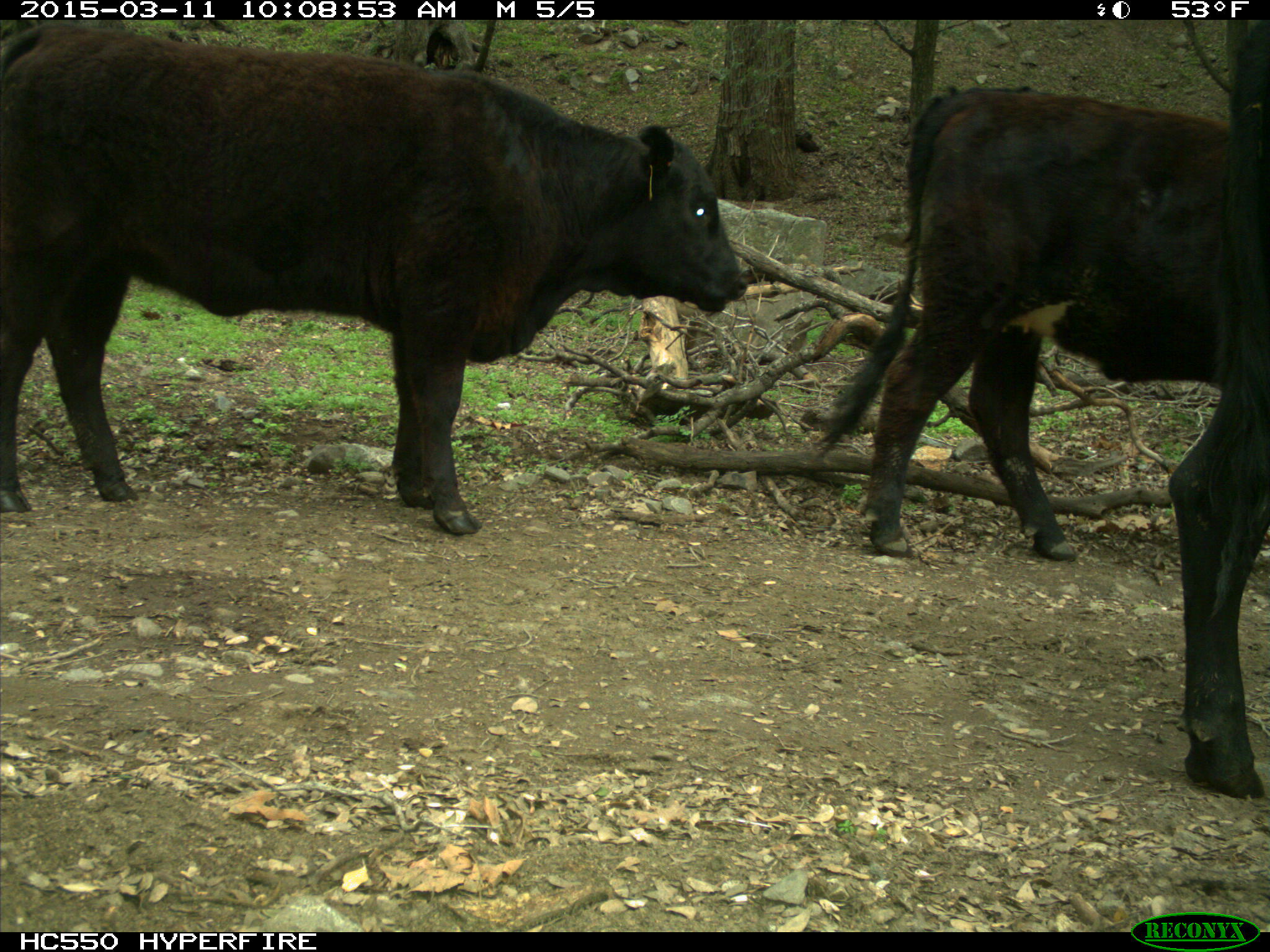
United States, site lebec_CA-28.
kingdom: Animalia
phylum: Chordata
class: Mammalia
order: Artiodactyla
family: Bovidae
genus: Bos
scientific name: Bos taurus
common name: domestic cow